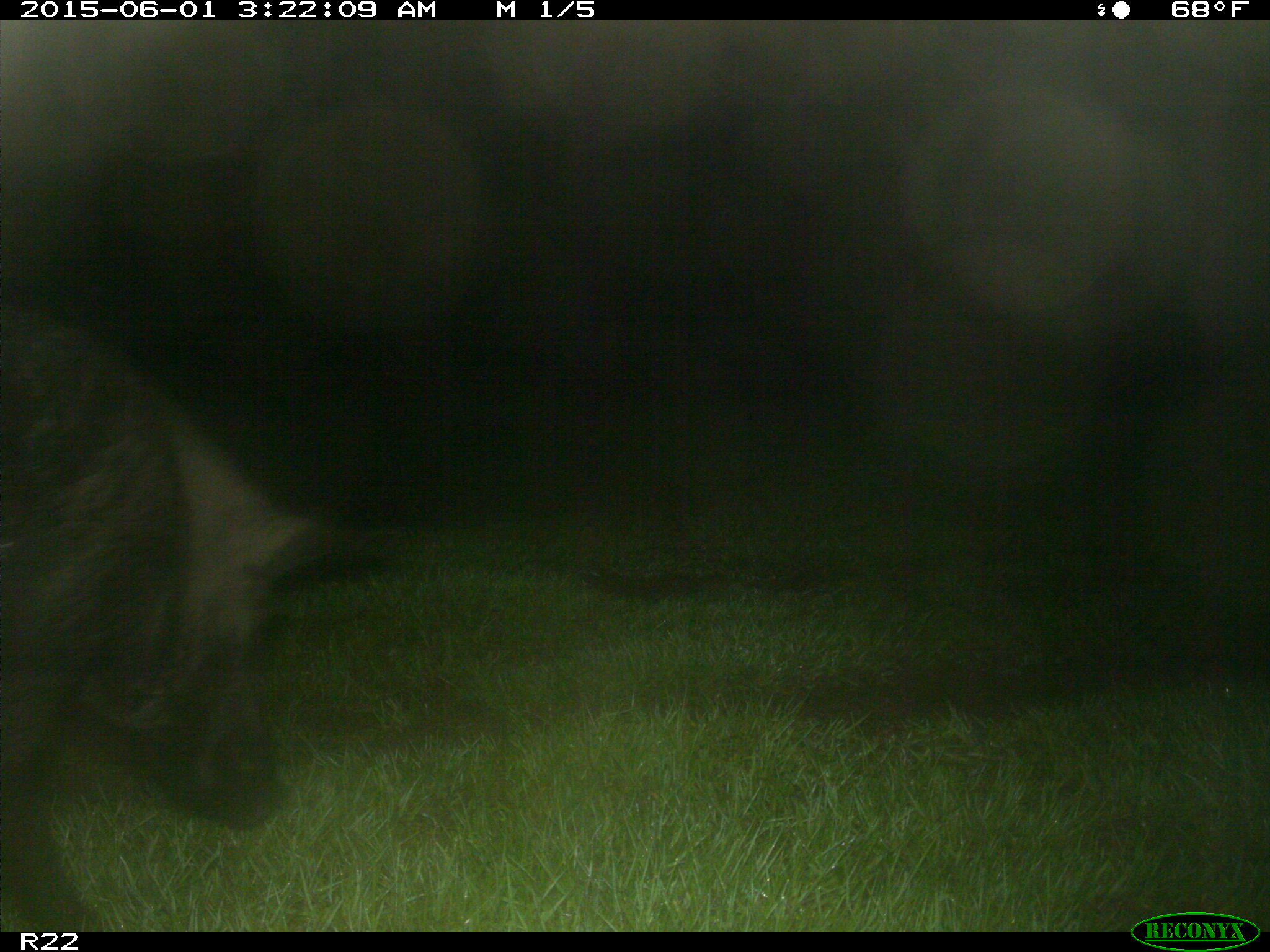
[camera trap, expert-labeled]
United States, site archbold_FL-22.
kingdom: Animalia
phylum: Chordata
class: Mammalia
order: Artiodactyla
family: Bovidae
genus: Bos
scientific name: Bos taurus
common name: domestic cow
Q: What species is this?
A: Bos taurus (domestic cow).